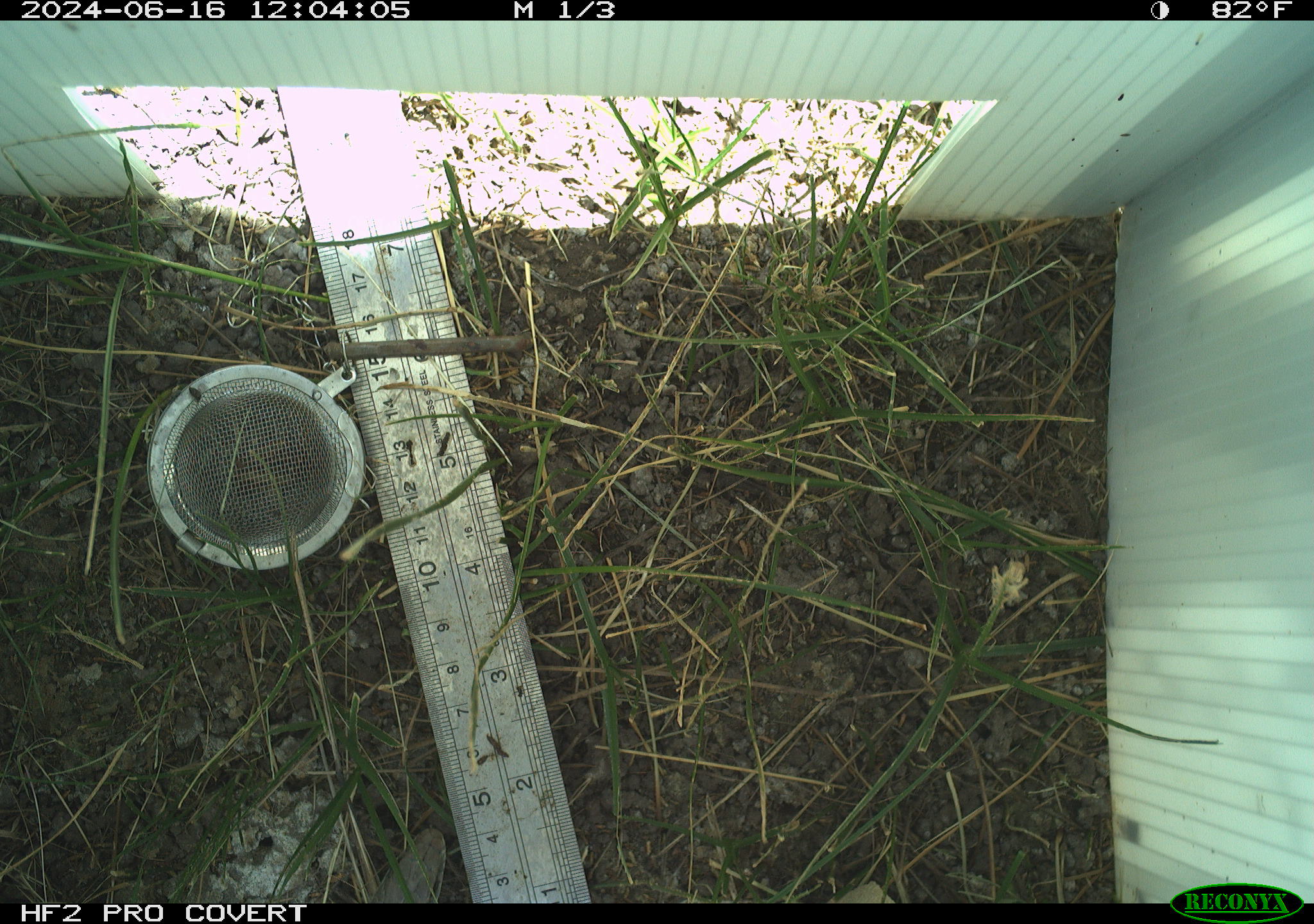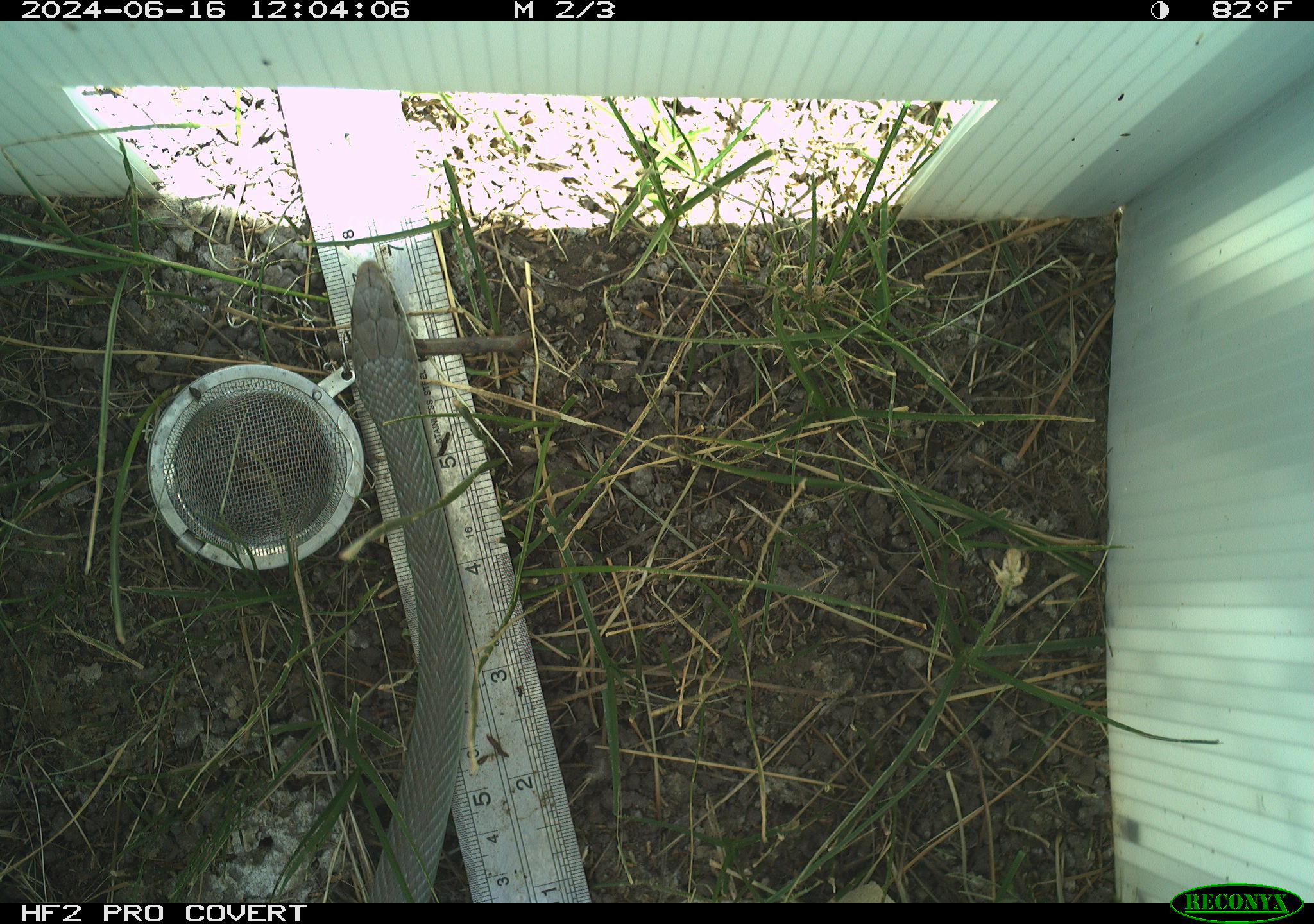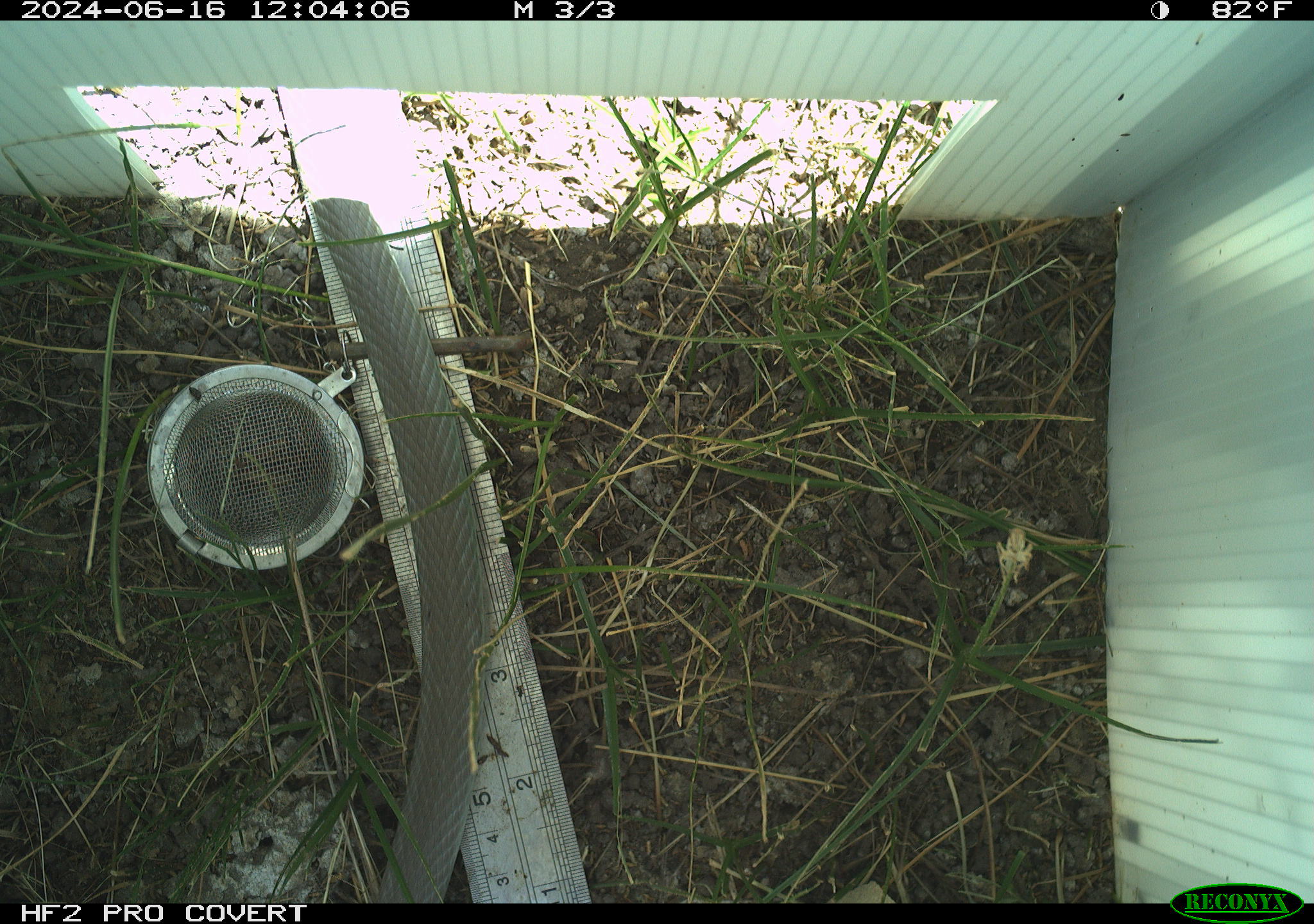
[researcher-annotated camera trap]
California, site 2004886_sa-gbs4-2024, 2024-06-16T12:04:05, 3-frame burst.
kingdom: Animalia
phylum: Chordata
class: Reptilia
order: Squamata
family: Colubridae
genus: Coluber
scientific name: Coluber constrictor mormon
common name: western yellow-bellied racer